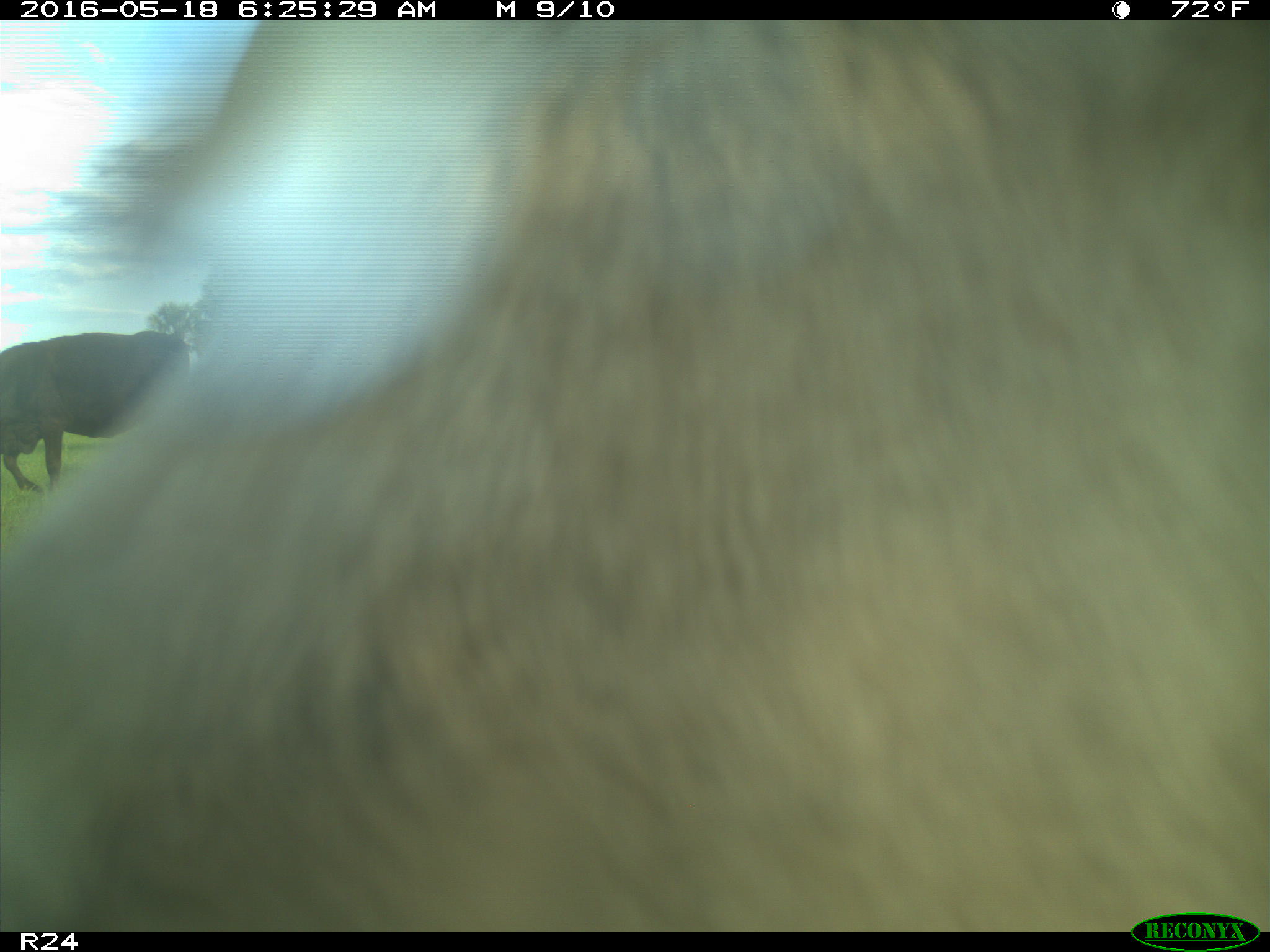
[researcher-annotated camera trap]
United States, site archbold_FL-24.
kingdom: Animalia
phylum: Chordata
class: Mammalia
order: Artiodactyla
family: Bovidae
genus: Bos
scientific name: Bos taurus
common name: domestic cow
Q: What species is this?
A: Bos taurus (domestic cow).